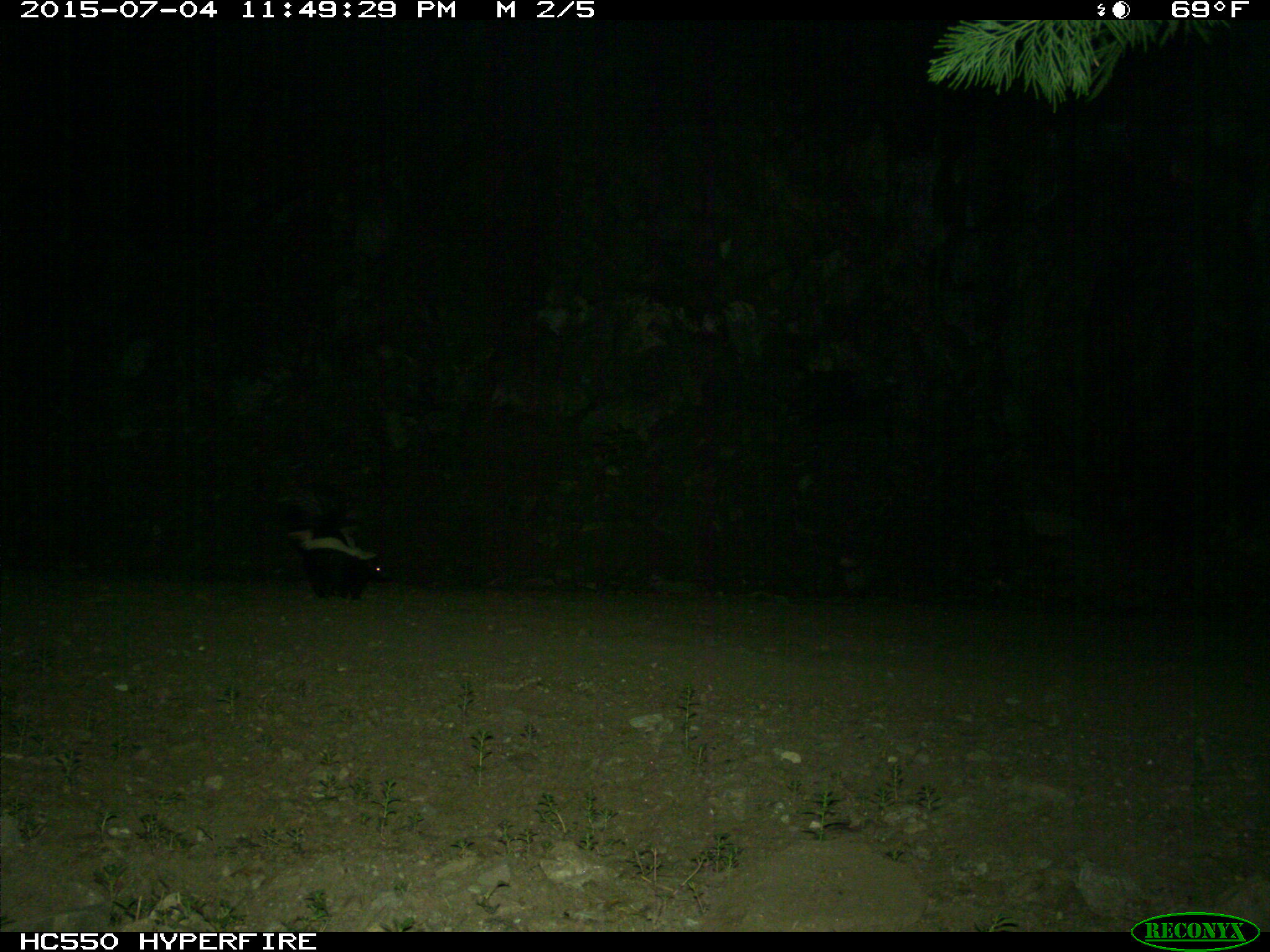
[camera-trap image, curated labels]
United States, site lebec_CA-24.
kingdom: Animalia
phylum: Chordata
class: Mammalia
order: Carnivora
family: Mephitidae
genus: Mephitis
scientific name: Mephitis mephitis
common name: striped skunk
Mephitis mephitis (striped skunk).